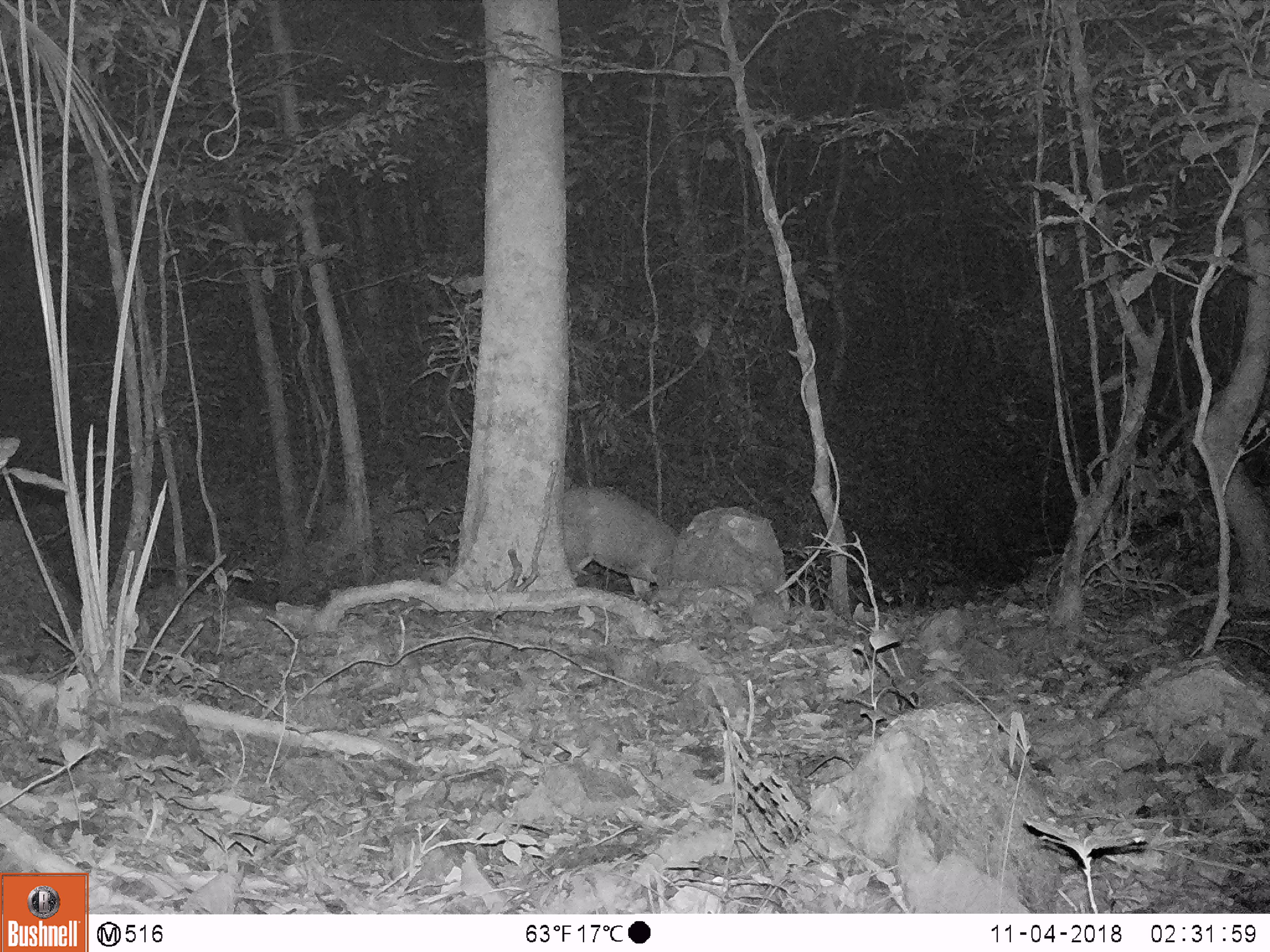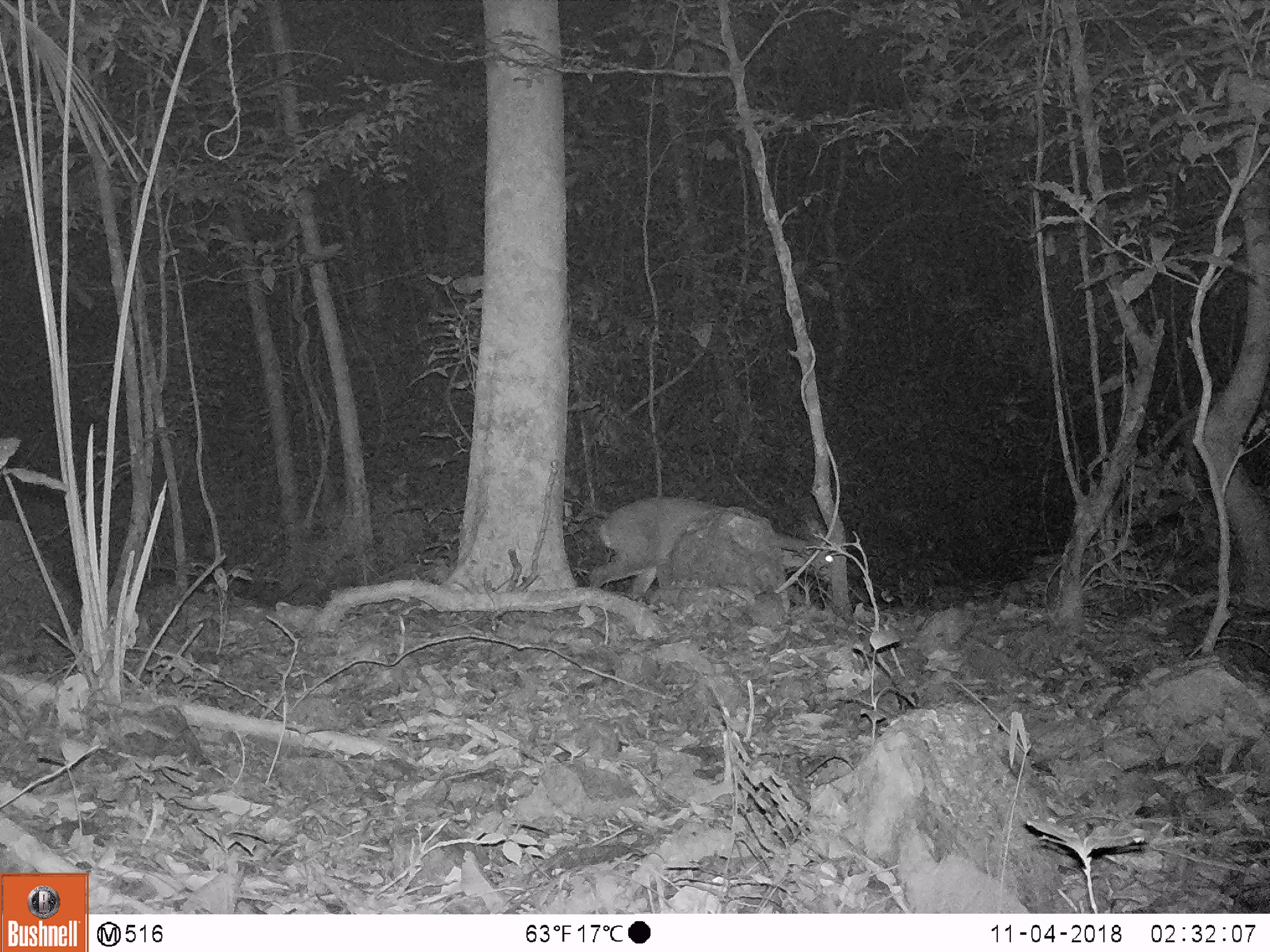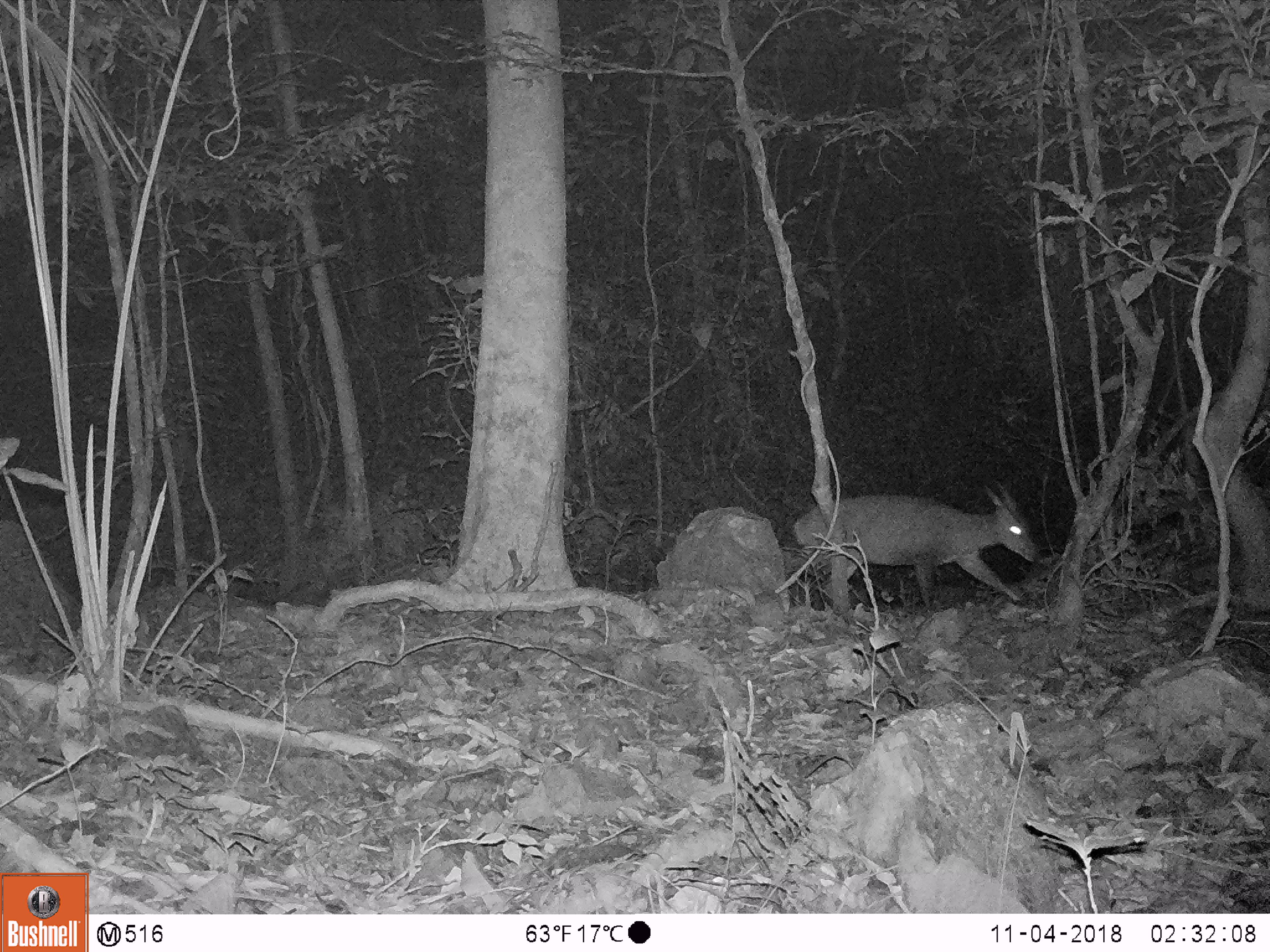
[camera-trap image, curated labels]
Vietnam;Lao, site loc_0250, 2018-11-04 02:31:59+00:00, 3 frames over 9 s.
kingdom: Animalia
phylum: Chordata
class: Mammalia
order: Artiodactyla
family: Cervidae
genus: Muntiacus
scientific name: Muntiacus vuquangensis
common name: large-antlered muntjac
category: large antlered muntjac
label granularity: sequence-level